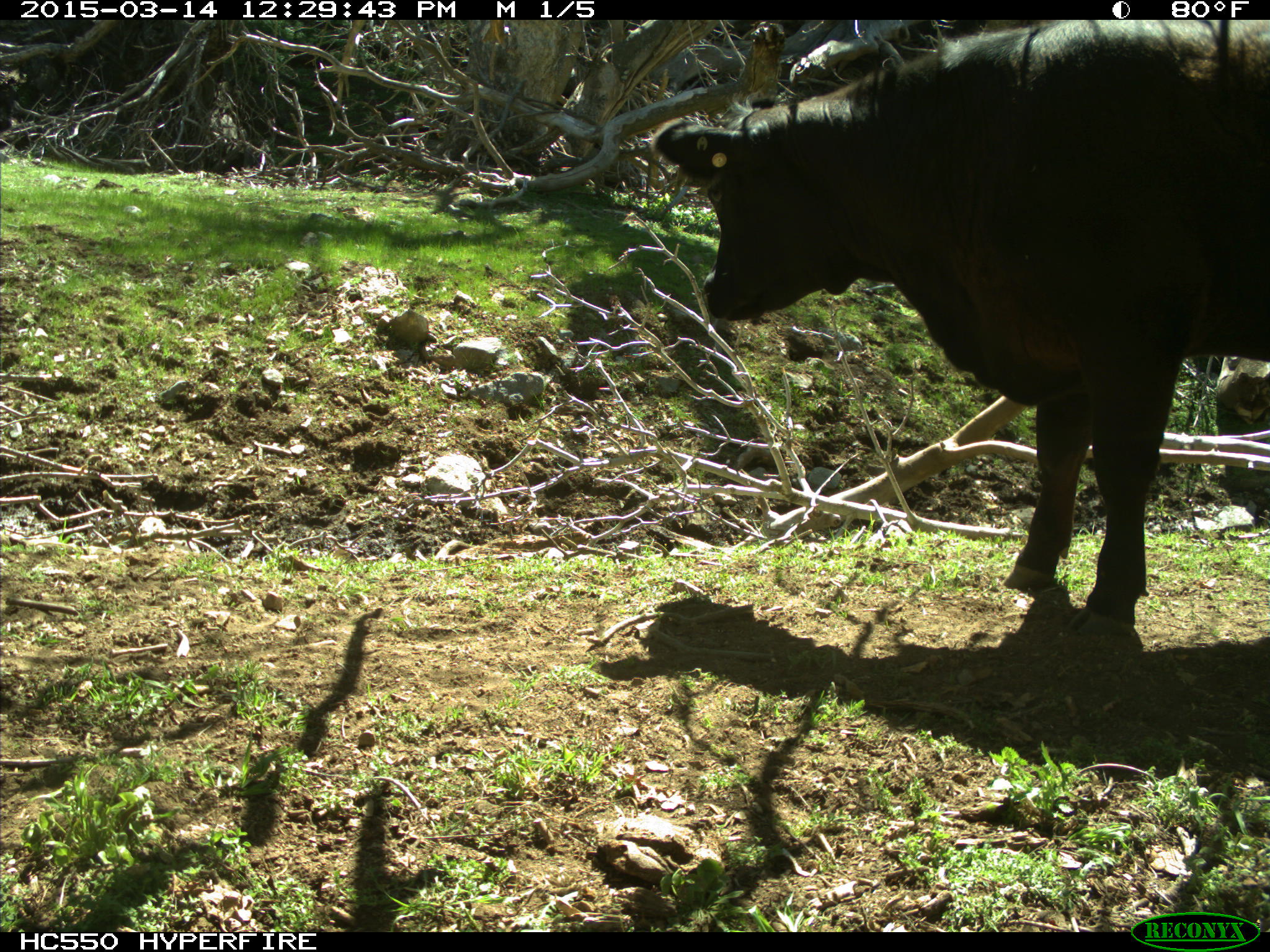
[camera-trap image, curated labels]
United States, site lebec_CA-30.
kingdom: Animalia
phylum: Chordata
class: Mammalia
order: Artiodactyla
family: Bovidae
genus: Bos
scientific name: Bos taurus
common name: domestic cow